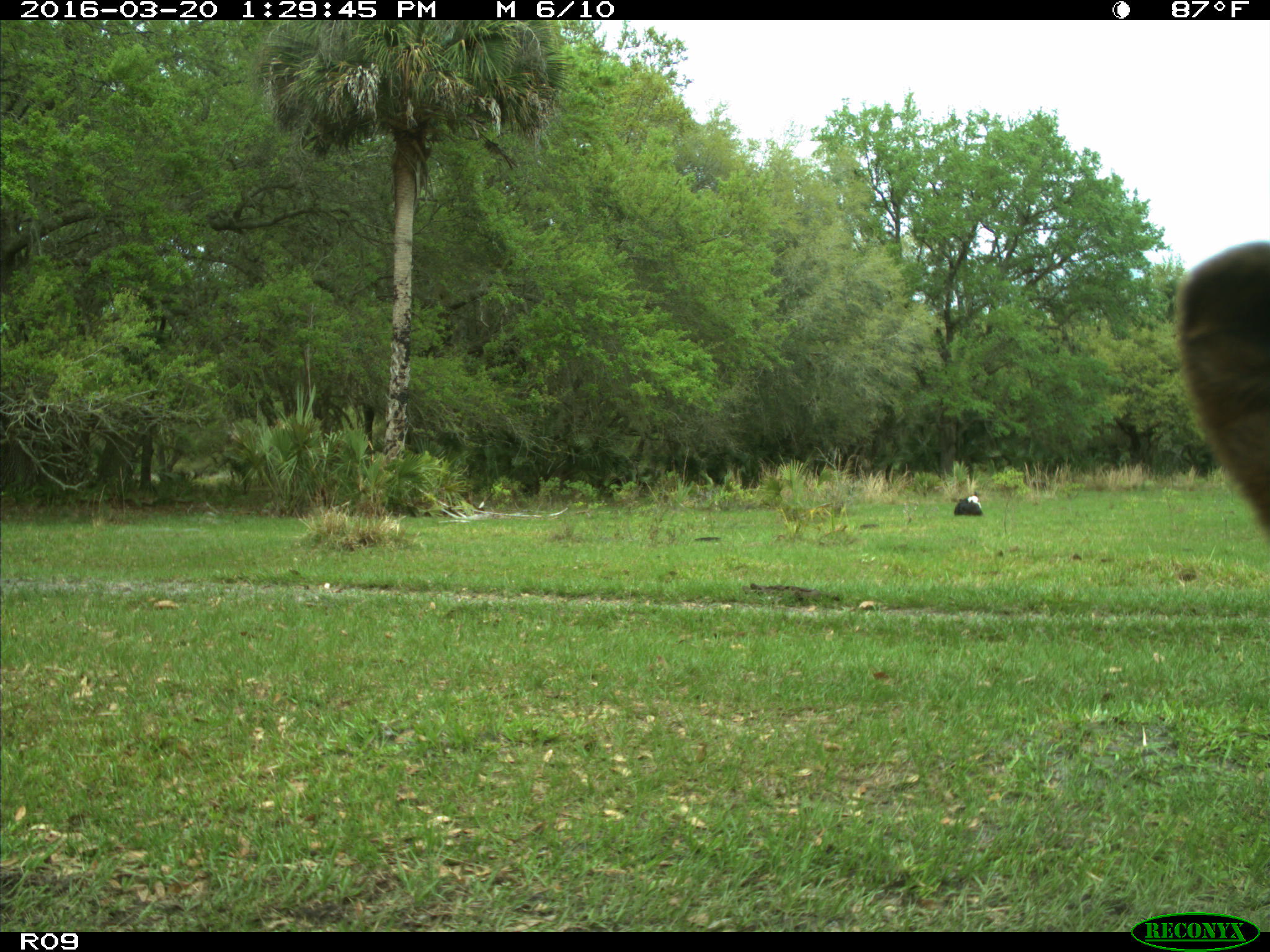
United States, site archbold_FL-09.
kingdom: Animalia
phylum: Chordata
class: Mammalia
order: Artiodactyla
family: Bovidae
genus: Bos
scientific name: Bos taurus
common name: domestic cow